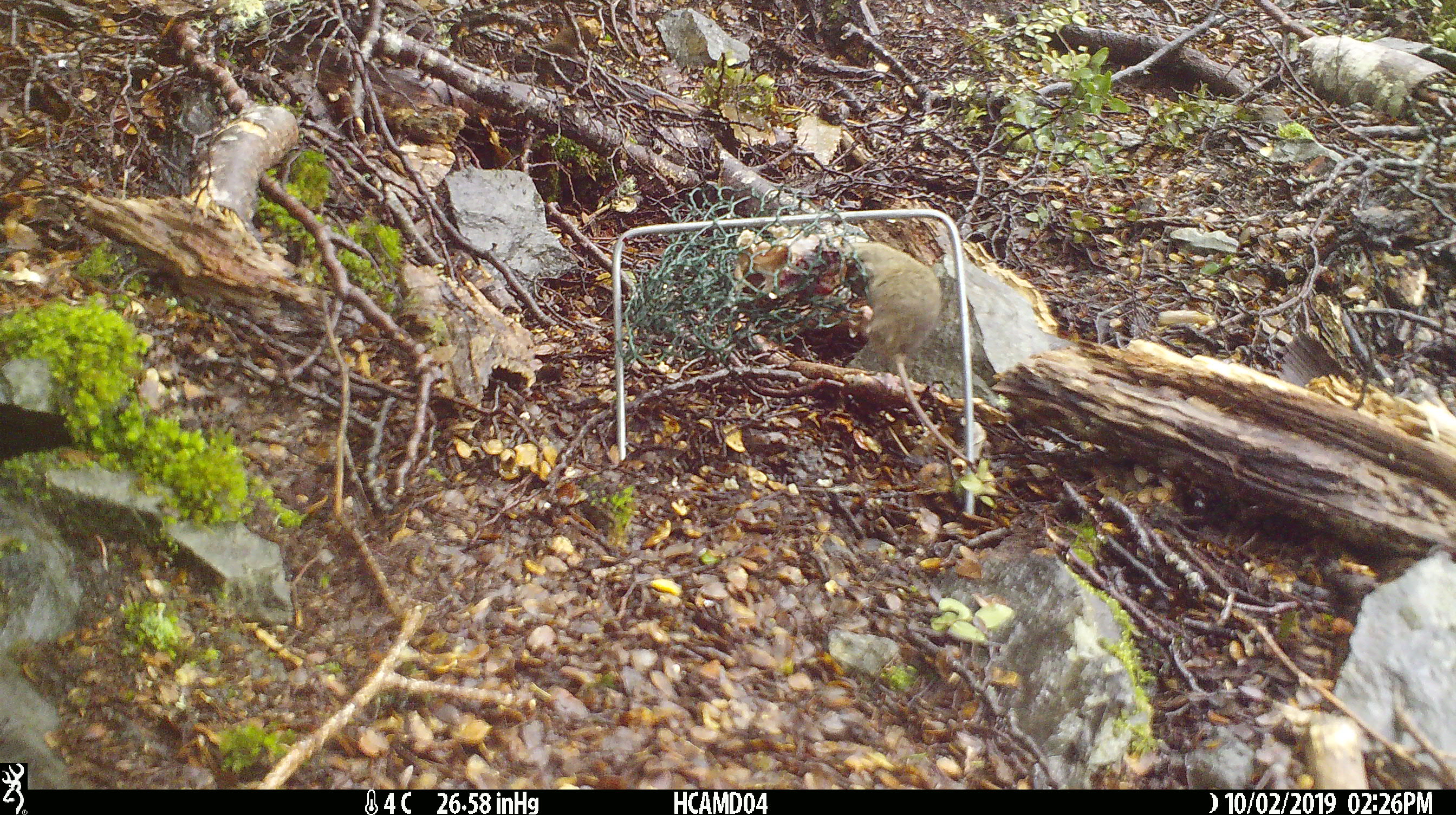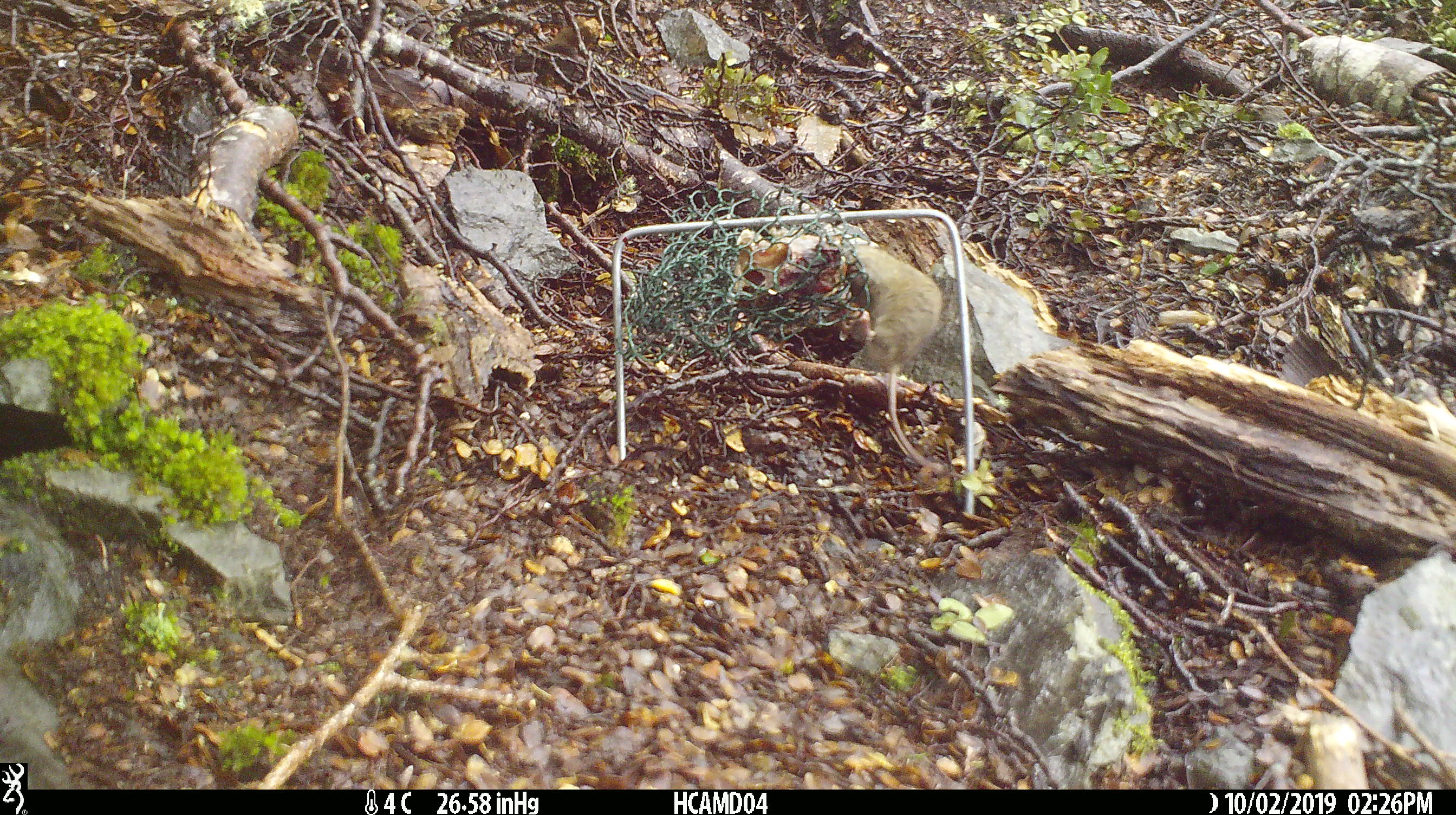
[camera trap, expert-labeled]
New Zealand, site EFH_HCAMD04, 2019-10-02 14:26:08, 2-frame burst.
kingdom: Animalia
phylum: Chordata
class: Mammalia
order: Rodentia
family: Muridae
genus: Mus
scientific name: Mus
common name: mouse